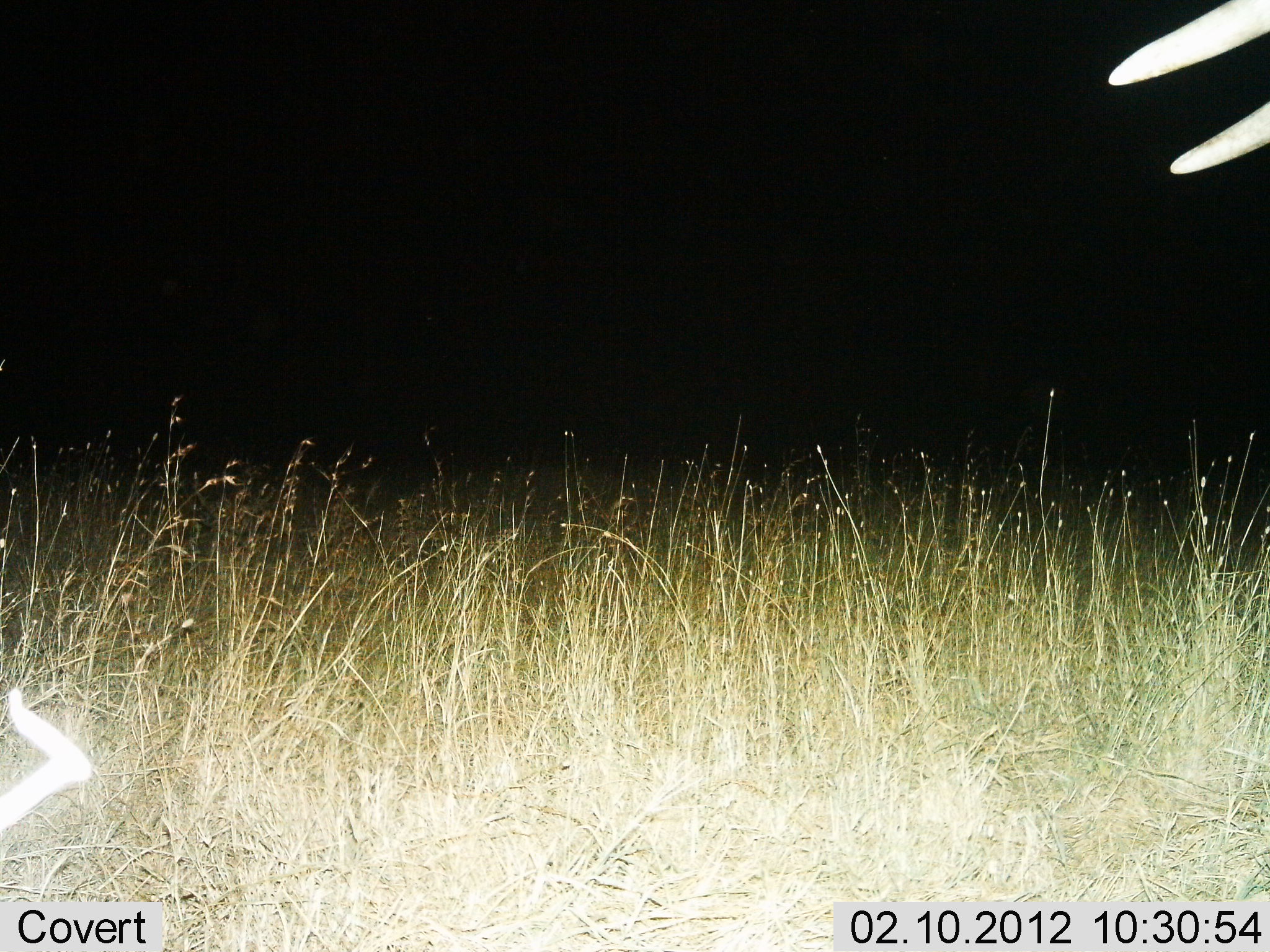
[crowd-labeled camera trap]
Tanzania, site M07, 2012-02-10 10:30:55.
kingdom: Animalia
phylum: Chordata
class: Mammalia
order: Proboscidea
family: Elephantidae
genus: Loxodonta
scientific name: Loxodonta africana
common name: african bush elephant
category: elephant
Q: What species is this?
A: Elephant (african bush elephant) (Loxodonta africana).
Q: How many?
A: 1.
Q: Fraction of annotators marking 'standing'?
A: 100%.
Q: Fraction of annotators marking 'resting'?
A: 0%.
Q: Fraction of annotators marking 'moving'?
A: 0%.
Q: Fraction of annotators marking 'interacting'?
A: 0%.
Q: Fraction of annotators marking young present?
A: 0%.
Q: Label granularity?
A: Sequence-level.